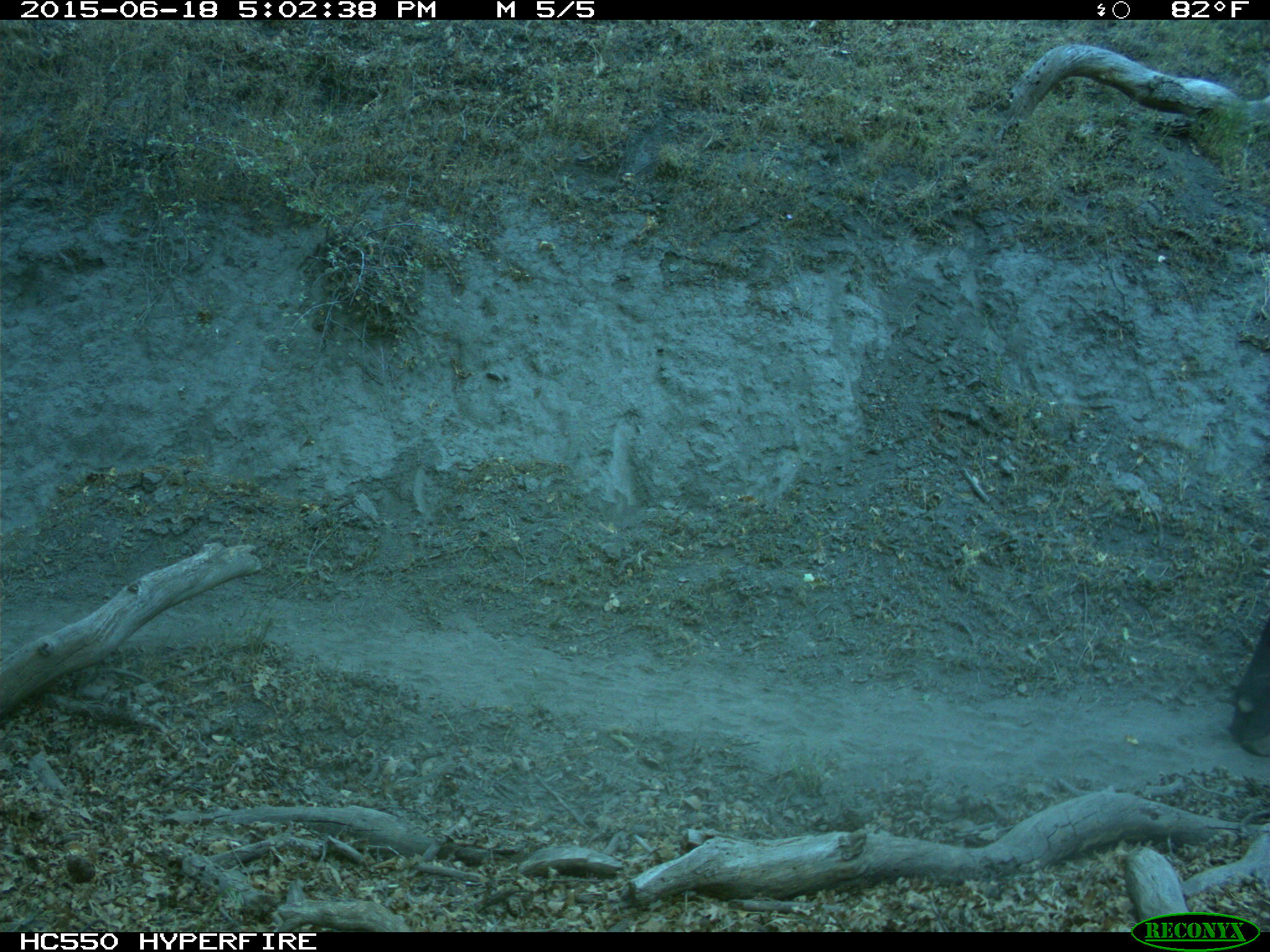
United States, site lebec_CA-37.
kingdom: Animalia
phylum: Chordata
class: Mammalia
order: Artiodactyla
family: Bovidae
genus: Bos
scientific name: Bos taurus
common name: domestic cow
Bos taurus (domestic cow).